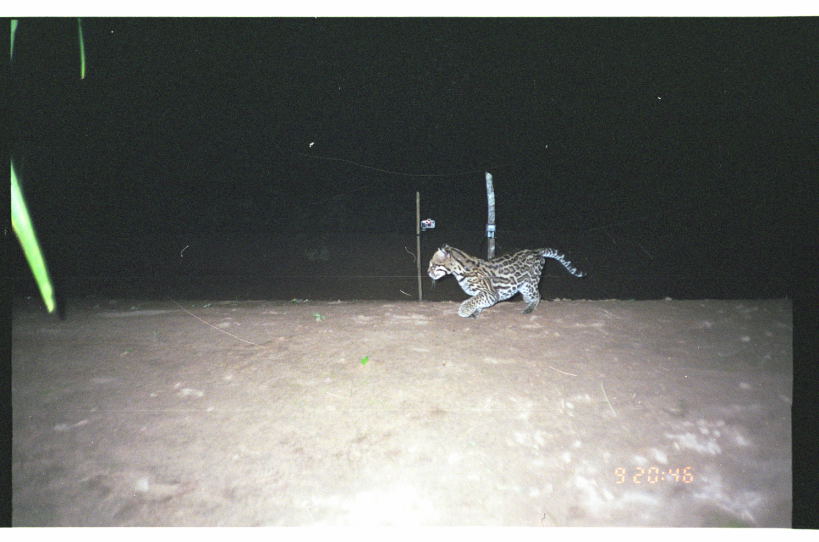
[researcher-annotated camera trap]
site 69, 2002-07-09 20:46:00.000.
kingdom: Animalia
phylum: Chordata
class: Mammalia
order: Carnivora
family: Felidae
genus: Leopardus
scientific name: Leopardus pardalis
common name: ocelot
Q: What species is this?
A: Leopardus pardalis (ocelot).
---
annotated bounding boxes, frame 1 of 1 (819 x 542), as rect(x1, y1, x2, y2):
leopardus pardalis: rect(426, 239, 588, 319)